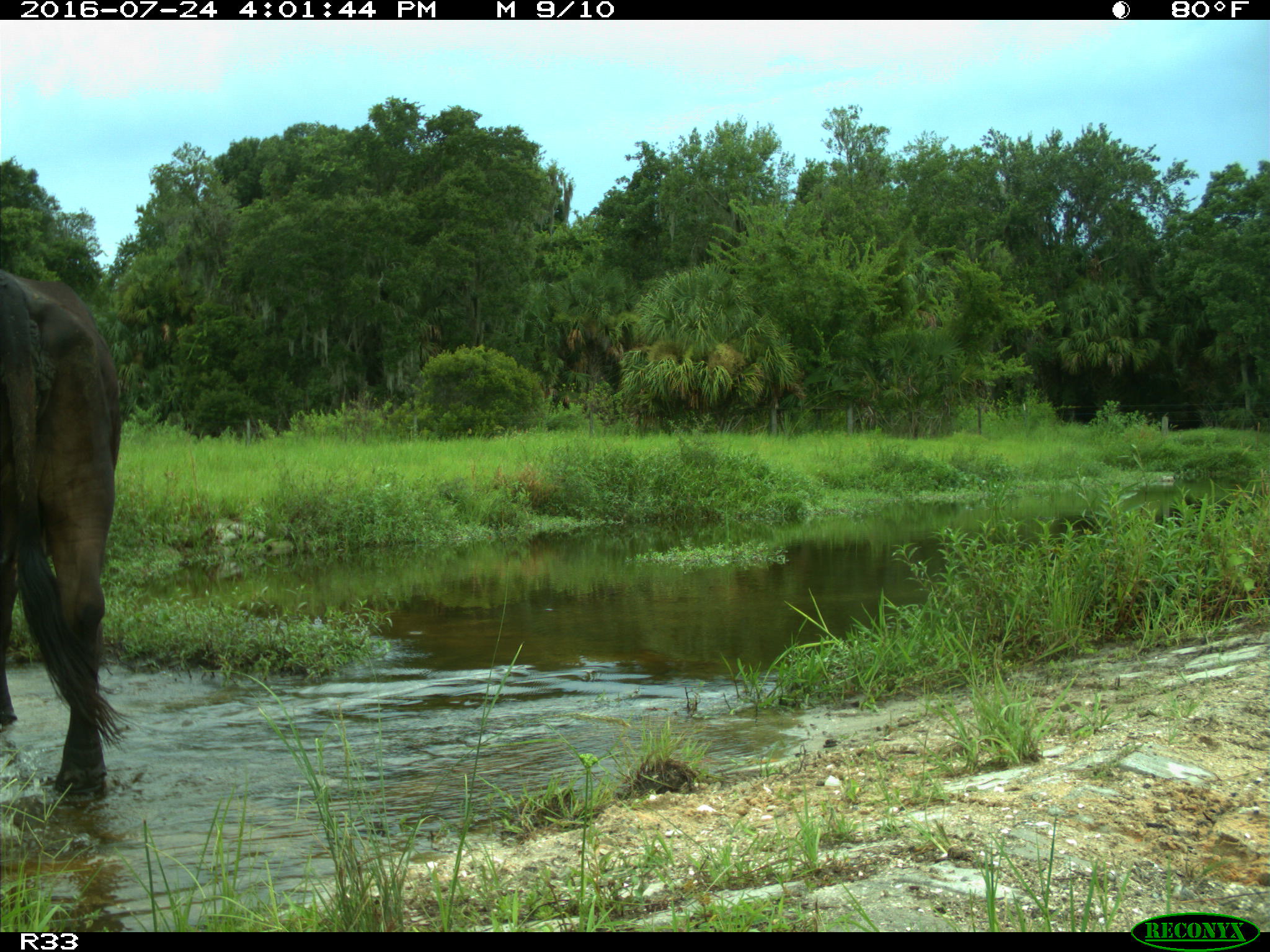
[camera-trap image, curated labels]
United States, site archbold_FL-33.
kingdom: Animalia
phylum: Chordata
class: Mammalia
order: Artiodactyla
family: Bovidae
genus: Bos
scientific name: Bos taurus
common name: domestic cow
Bos taurus (domestic cow).